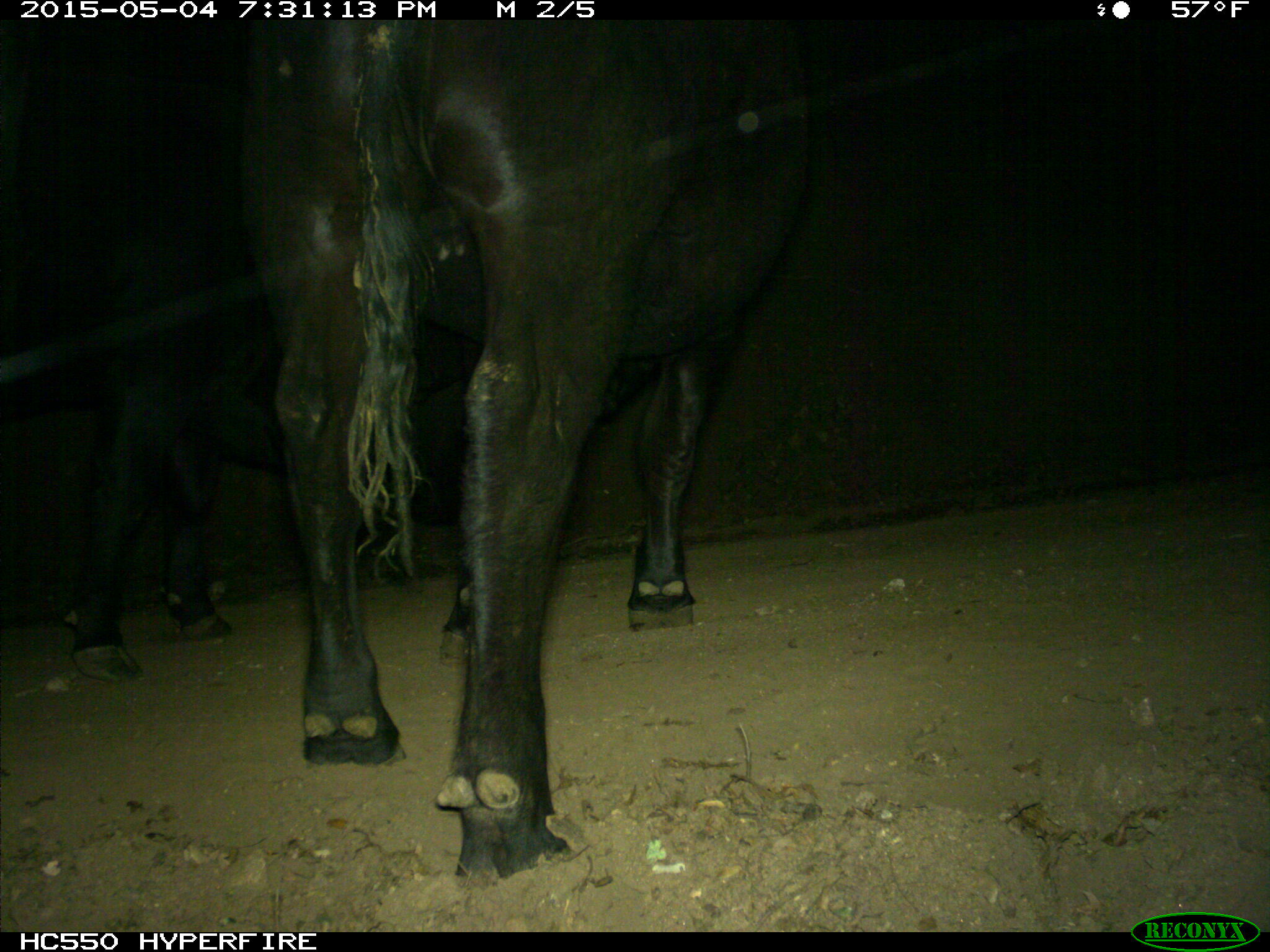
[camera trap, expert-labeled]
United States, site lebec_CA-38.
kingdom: Animalia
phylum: Chordata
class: Mammalia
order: Artiodactyla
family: Bovidae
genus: Bos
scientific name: Bos taurus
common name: domestic cow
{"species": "Bos taurus (domestic cow)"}